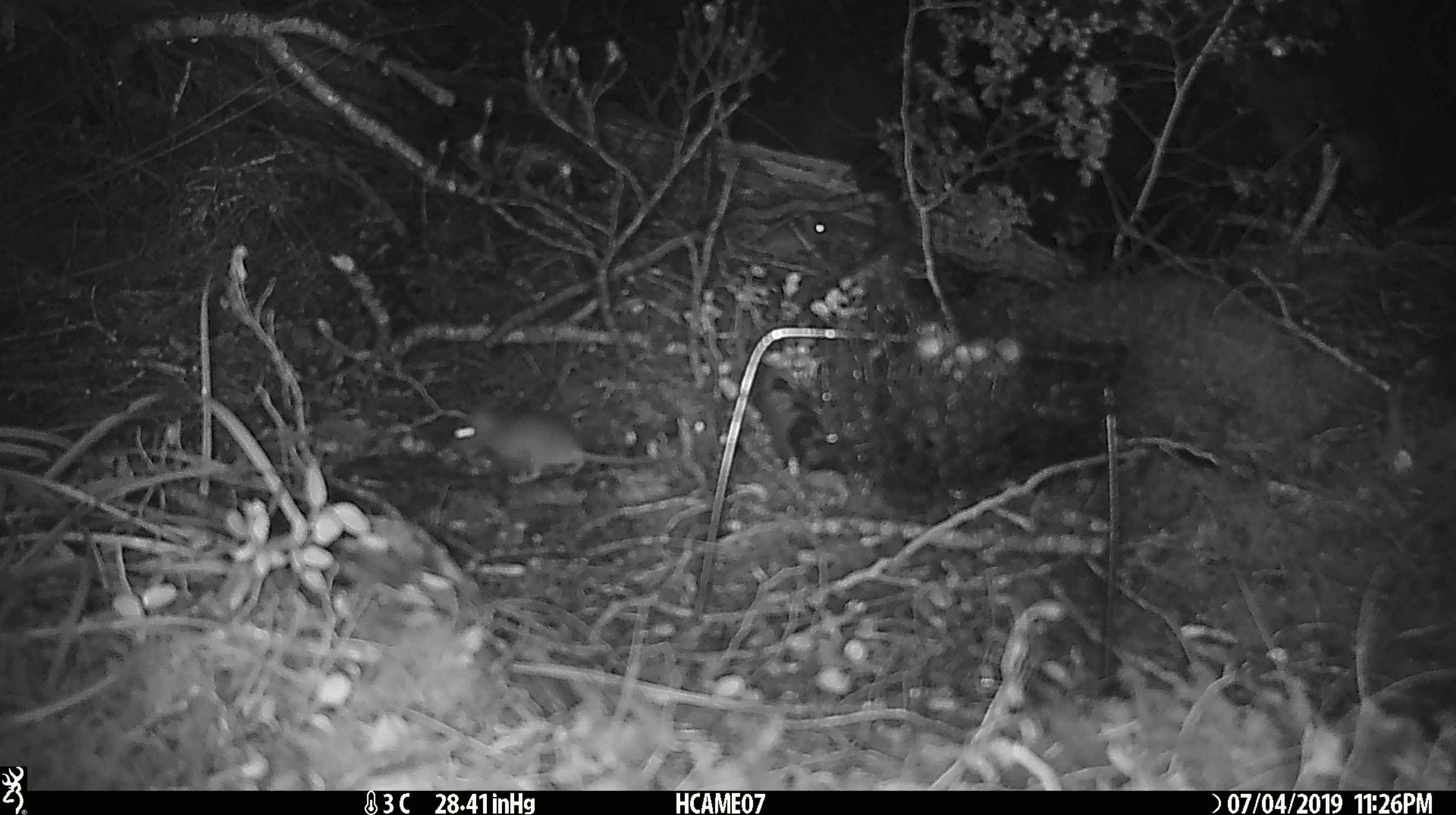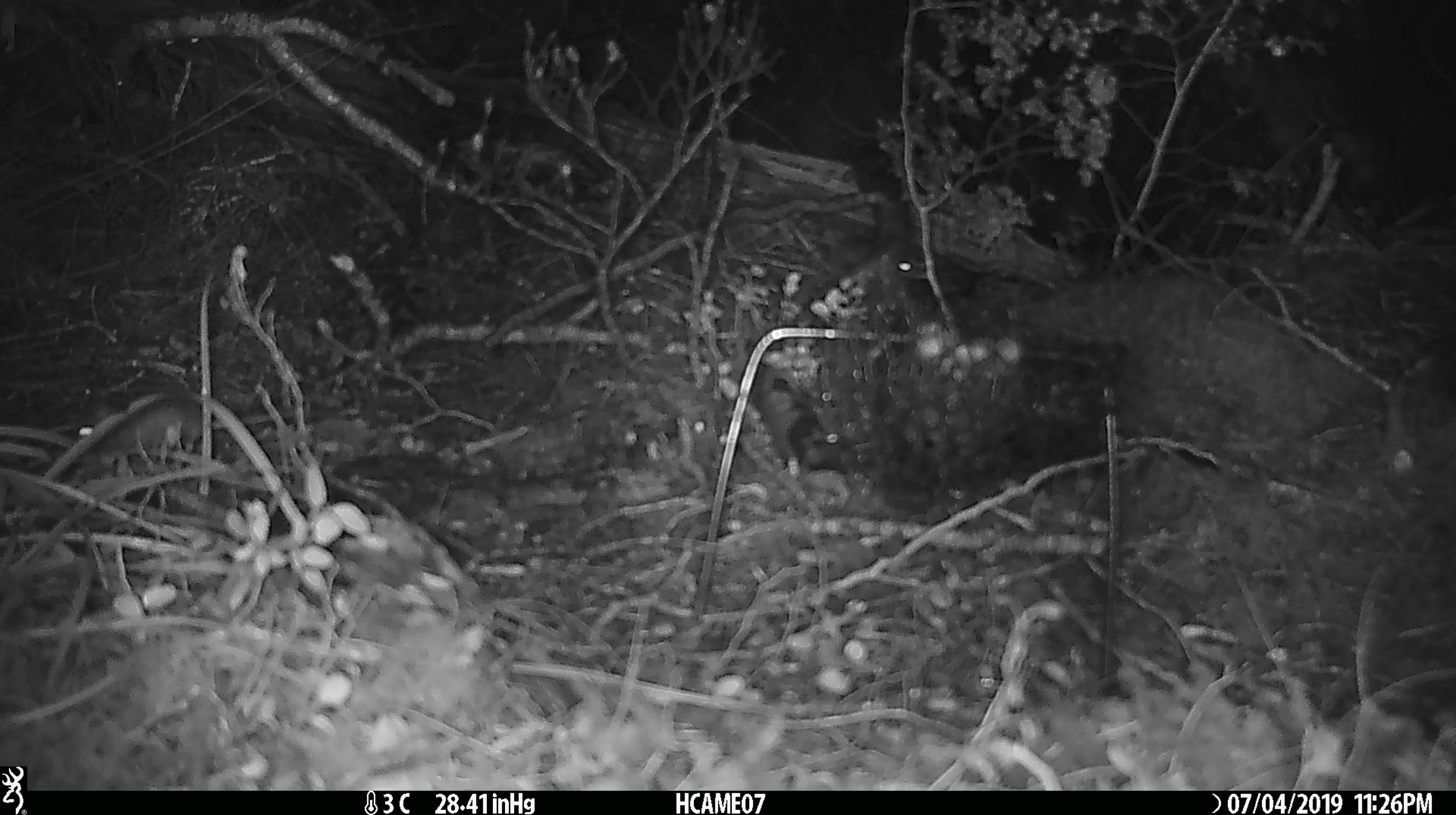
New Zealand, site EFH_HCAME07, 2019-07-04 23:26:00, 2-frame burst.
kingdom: Animalia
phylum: Chordata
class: Mammalia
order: Rodentia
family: Muridae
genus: Mus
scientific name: Mus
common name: mouse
Mouse (Mus).